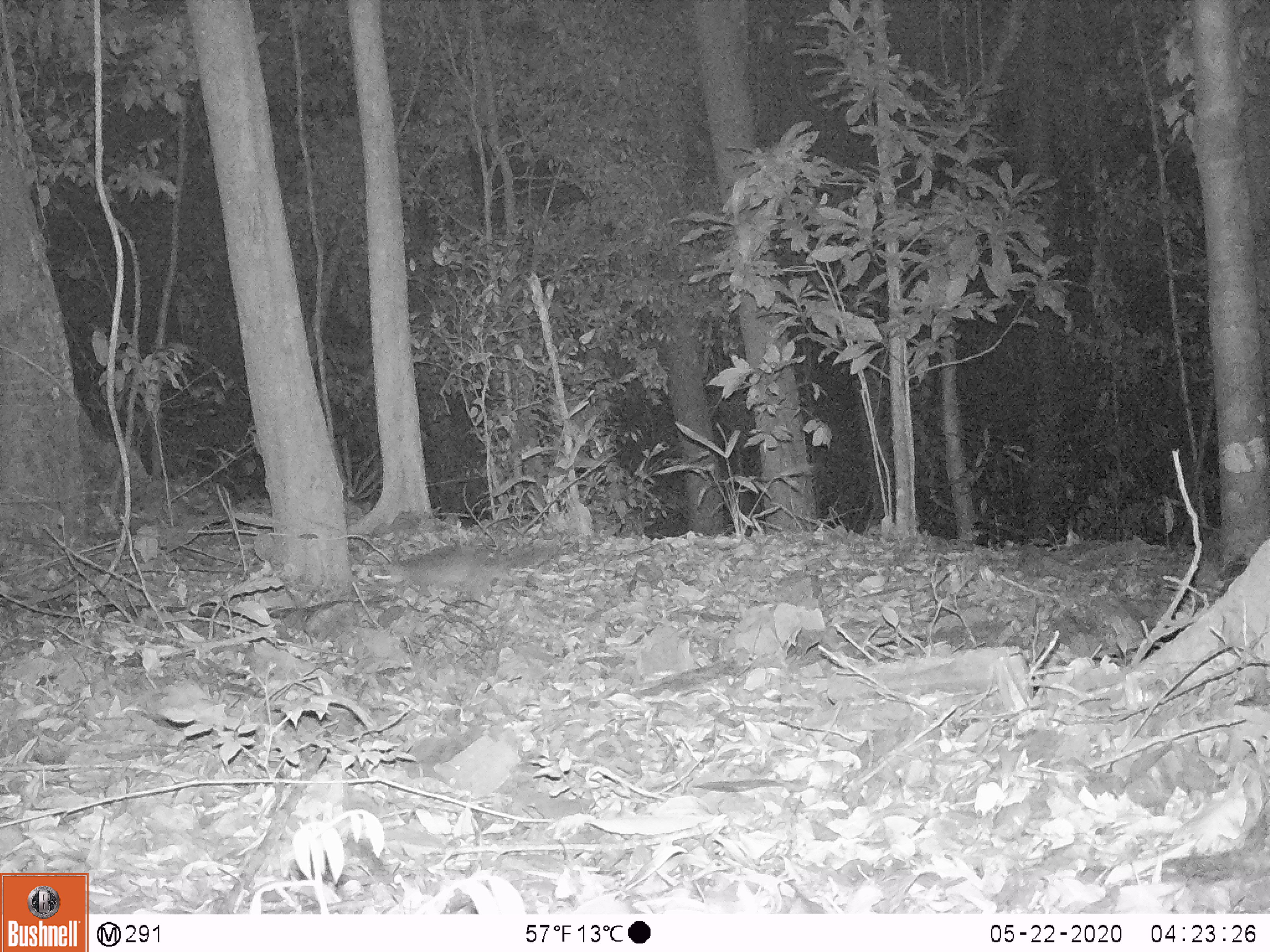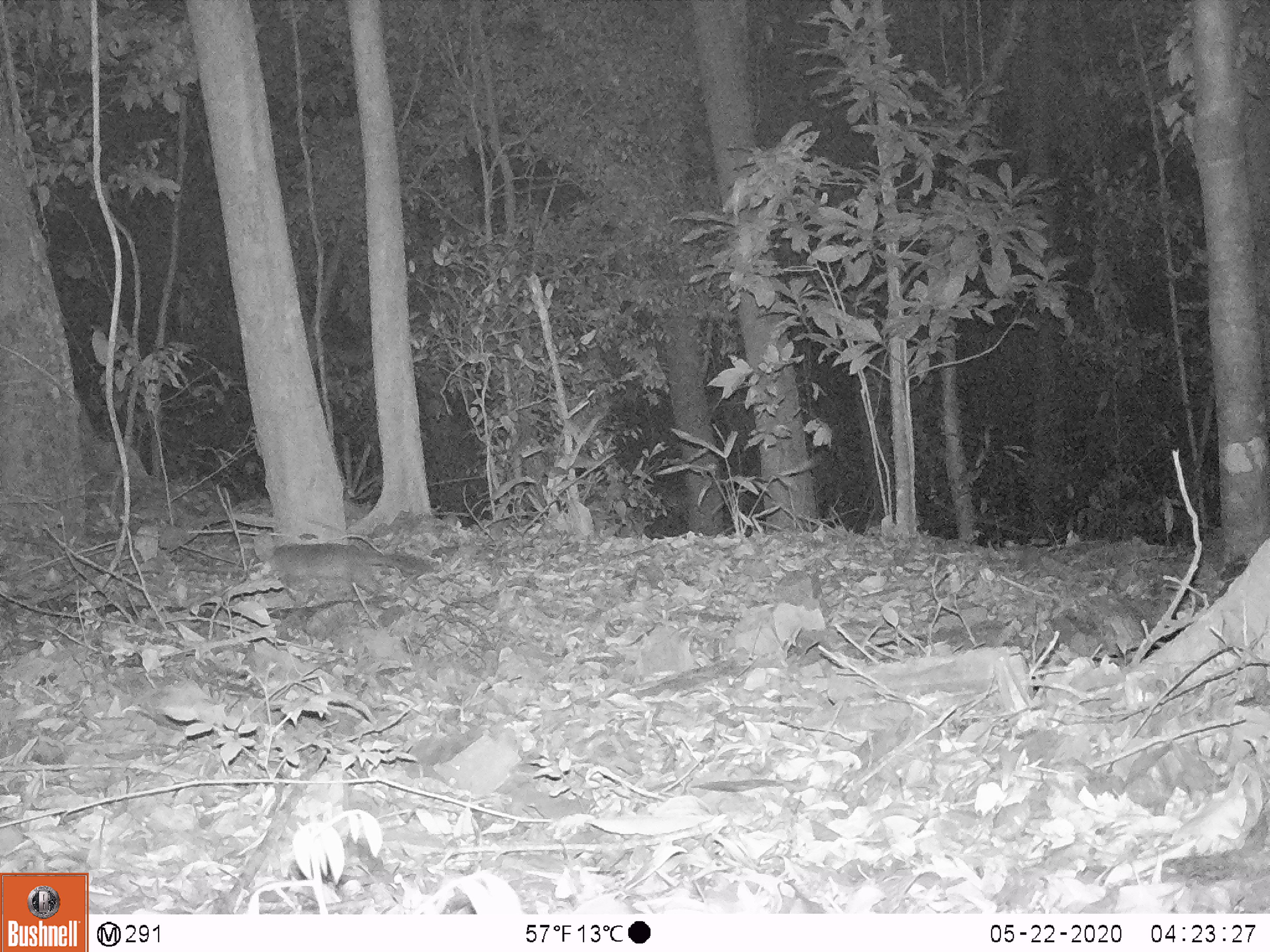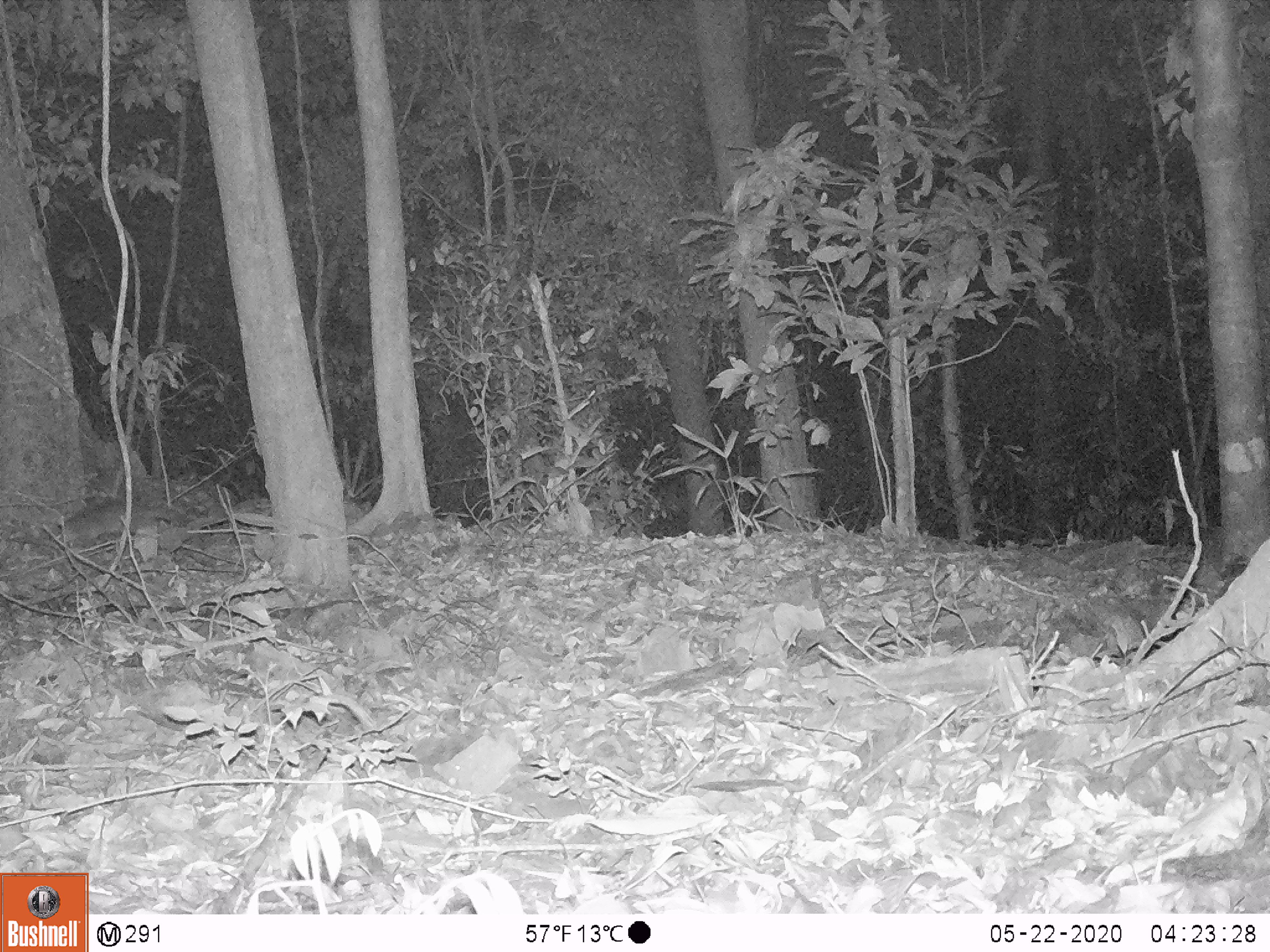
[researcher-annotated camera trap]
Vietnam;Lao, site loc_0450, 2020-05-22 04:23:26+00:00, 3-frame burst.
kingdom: Animalia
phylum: Chordata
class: Mammalia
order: Carnivora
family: Mustelidae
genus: Melogale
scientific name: Melogale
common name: ferret badger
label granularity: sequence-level